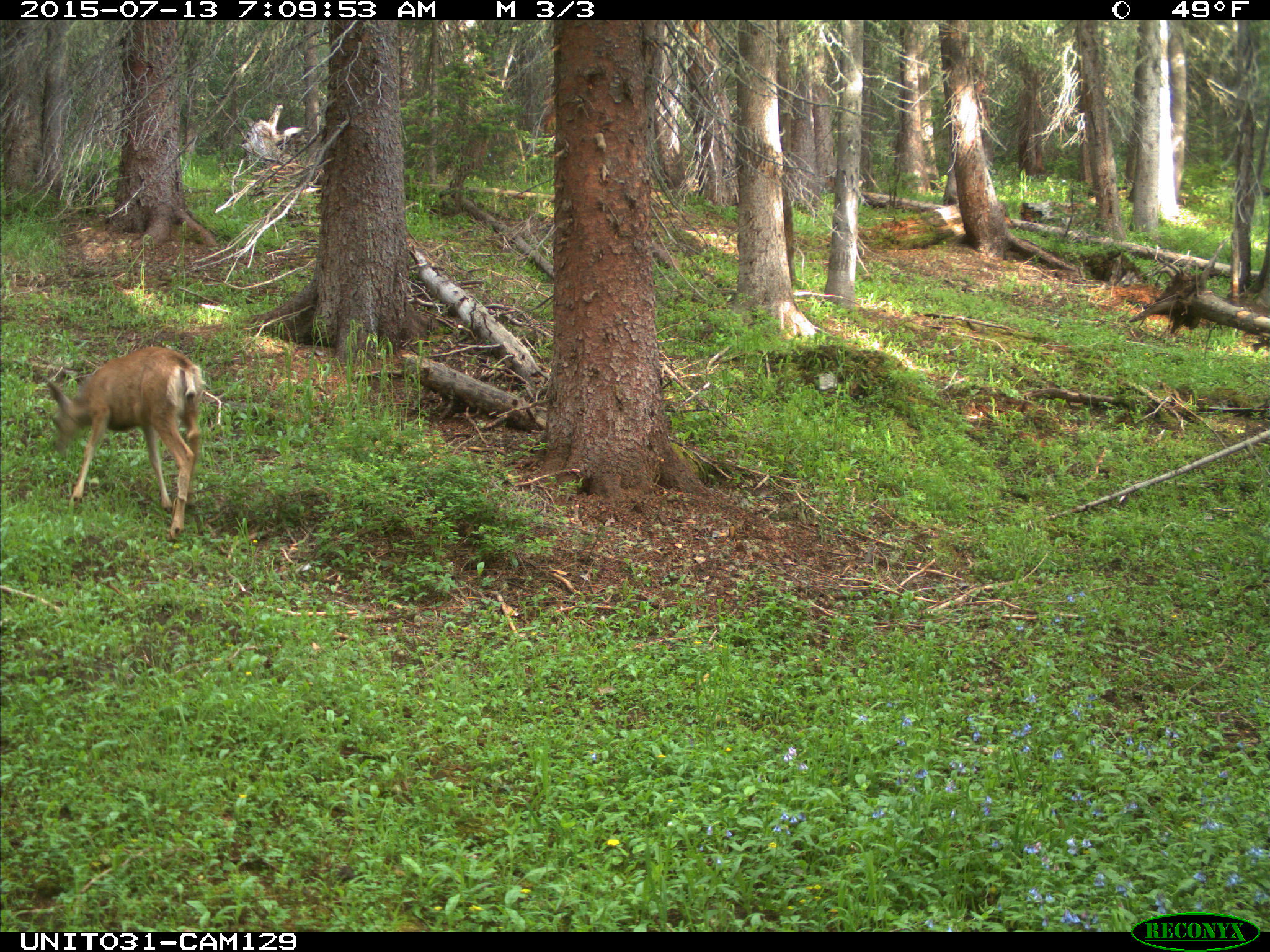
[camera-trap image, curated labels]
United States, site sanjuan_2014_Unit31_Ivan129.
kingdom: Animalia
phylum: Chordata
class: Mammalia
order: Artiodactyla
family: Cervidae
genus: Odocoileus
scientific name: Odocoileus hemionus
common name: mule deer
Odocoileus hemionus (mule deer).